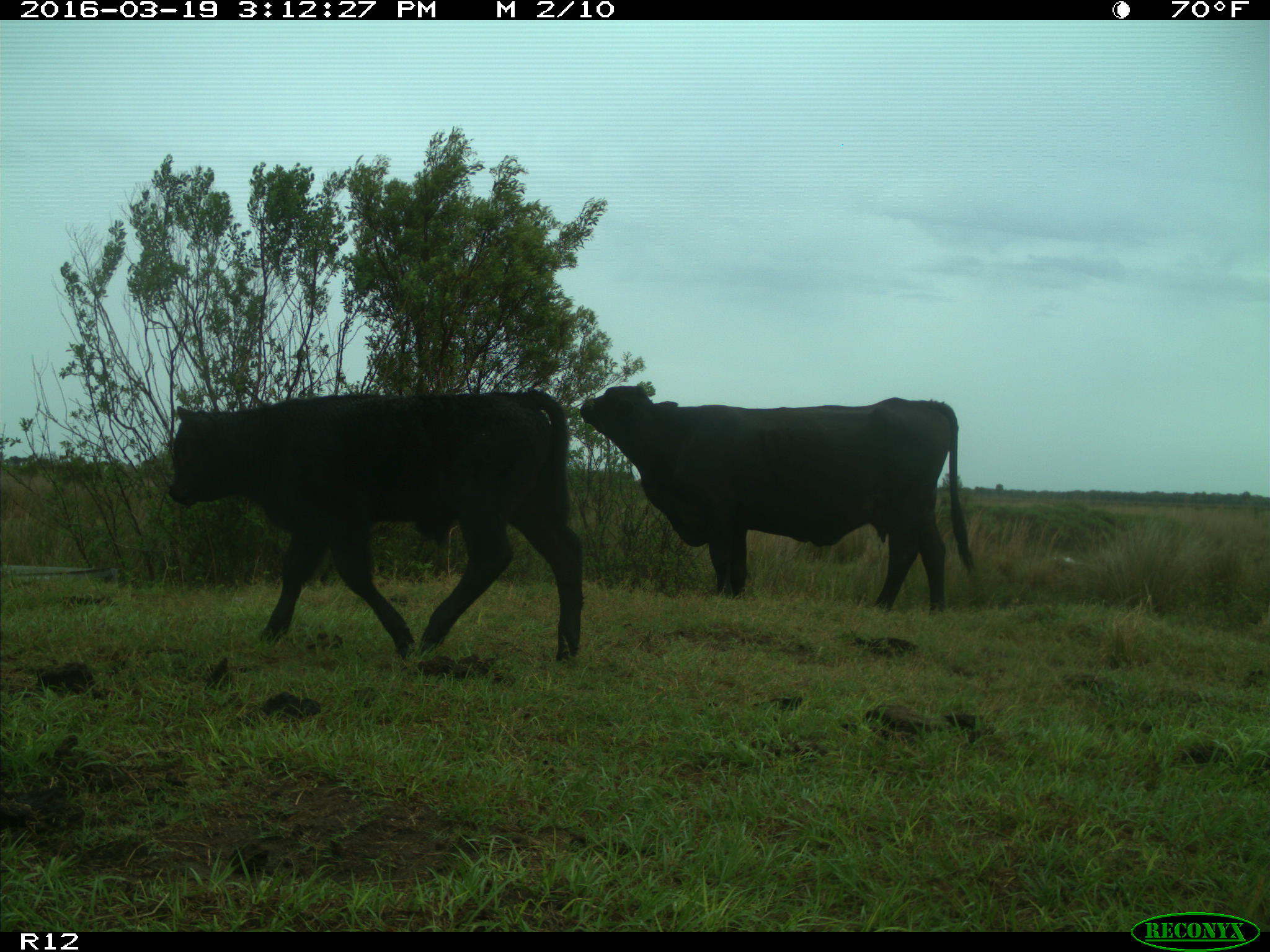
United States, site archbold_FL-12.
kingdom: Animalia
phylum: Chordata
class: Mammalia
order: Artiodactyla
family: Bovidae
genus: Bos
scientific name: Bos taurus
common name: domestic cow